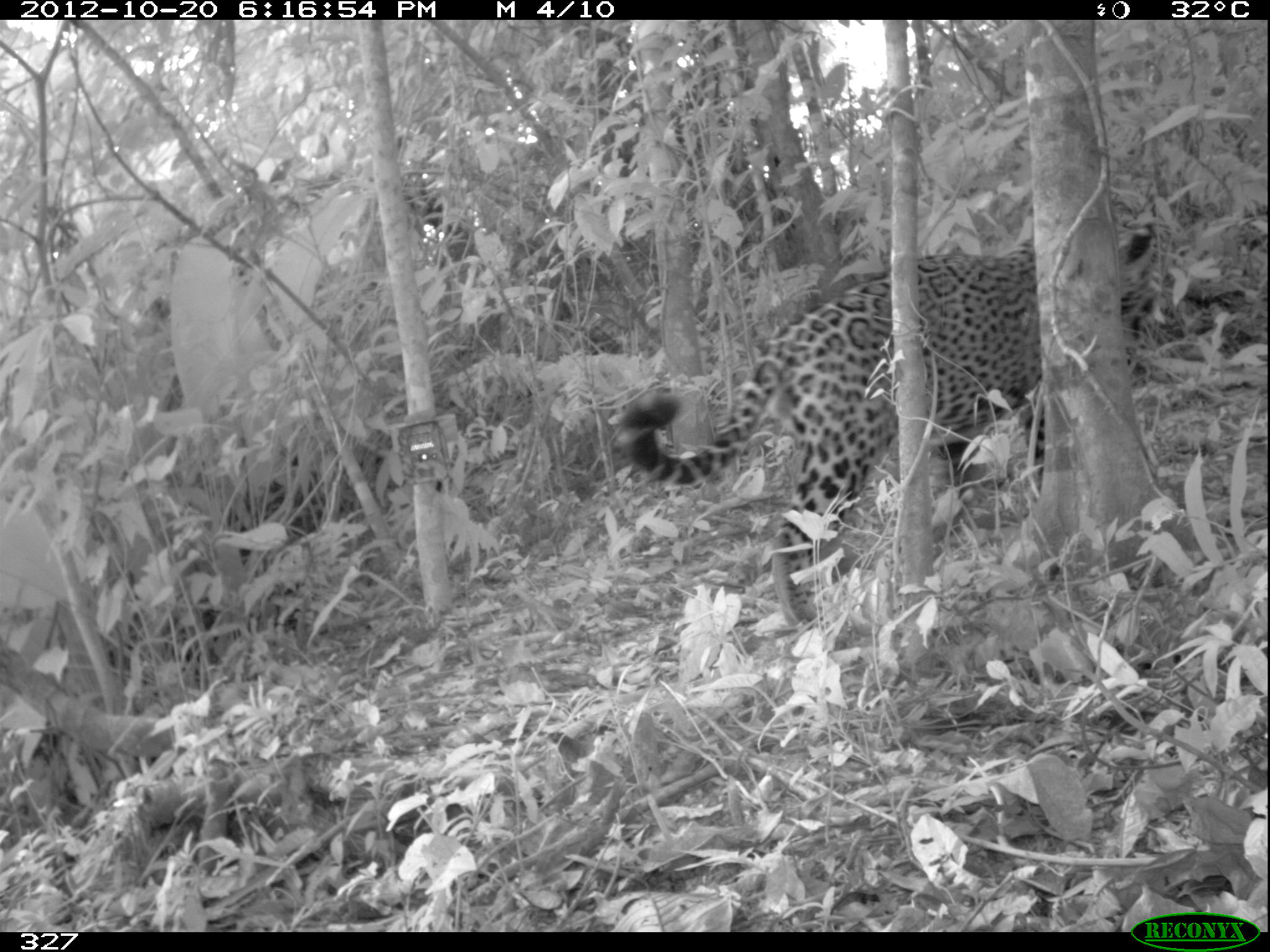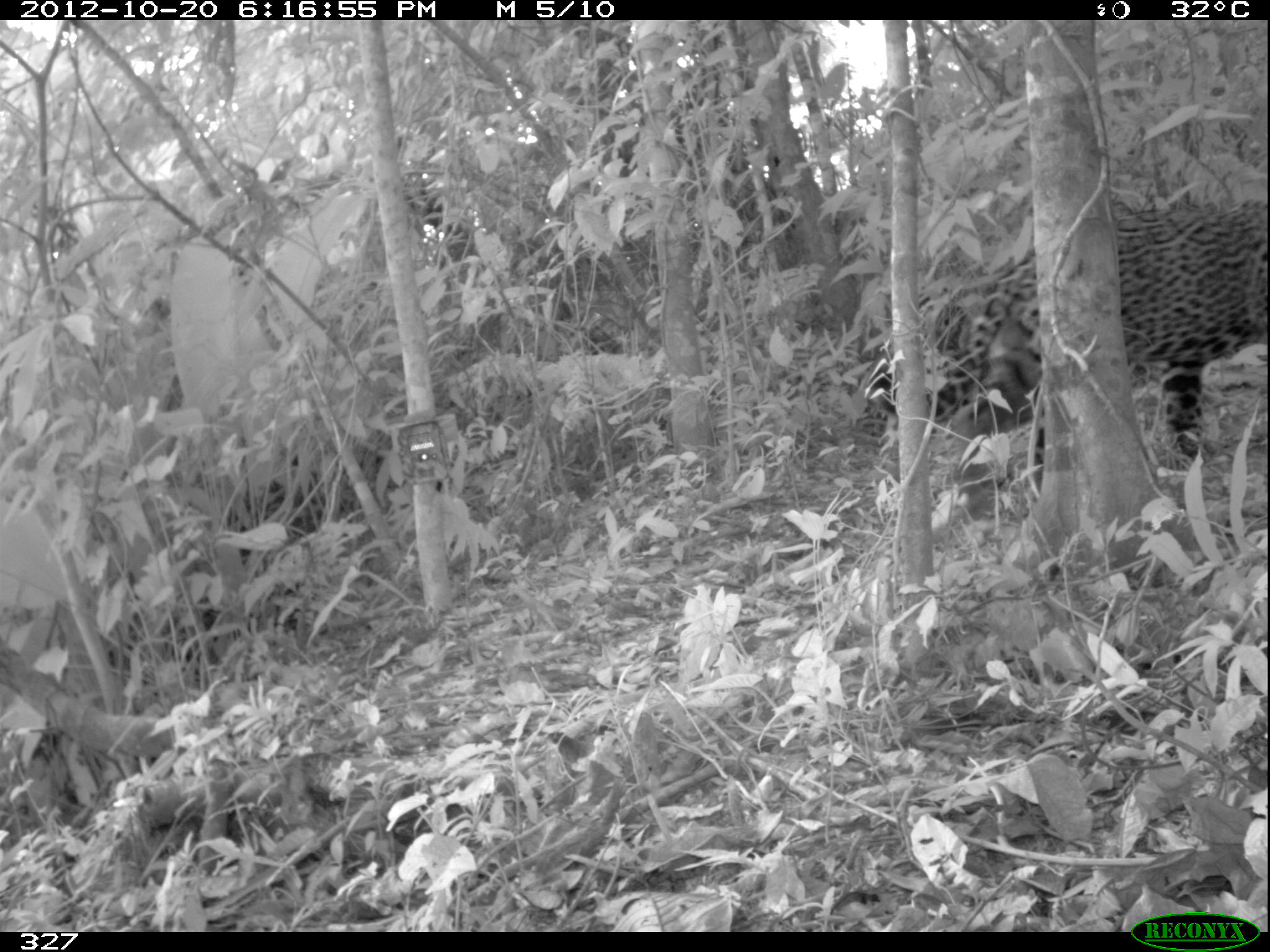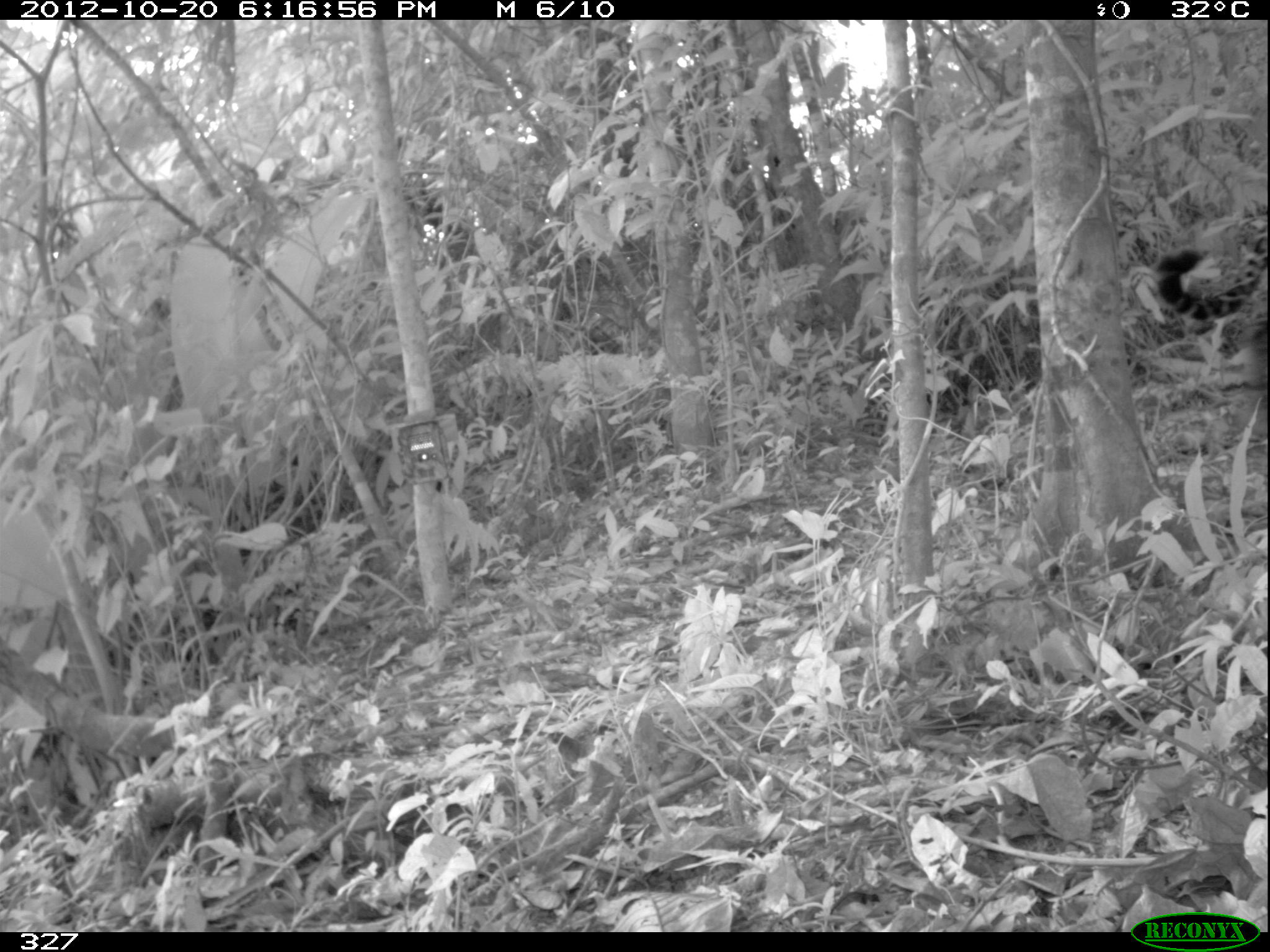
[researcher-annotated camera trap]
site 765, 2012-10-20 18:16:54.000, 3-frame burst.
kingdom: Animalia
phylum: Chordata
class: Mammalia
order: Carnivora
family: Felidae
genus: Panthera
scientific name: Panthera onca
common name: jaguar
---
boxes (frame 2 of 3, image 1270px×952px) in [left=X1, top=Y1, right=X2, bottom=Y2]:
panthera onca: [left=858, top=197, right=1270, bottom=520]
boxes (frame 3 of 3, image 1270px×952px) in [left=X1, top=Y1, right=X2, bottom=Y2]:
panthera onca: [left=1153, top=215, right=1270, bottom=388]